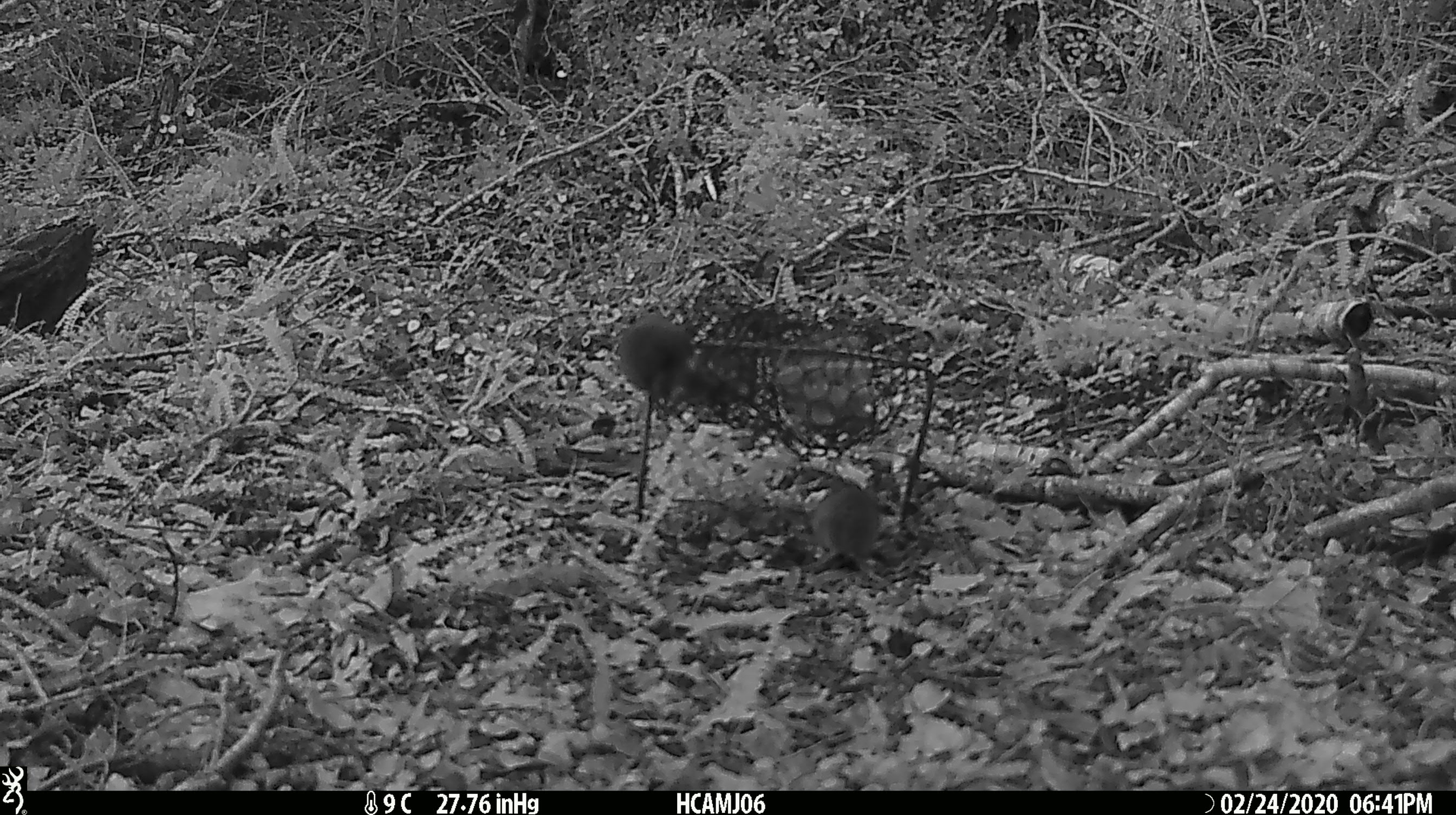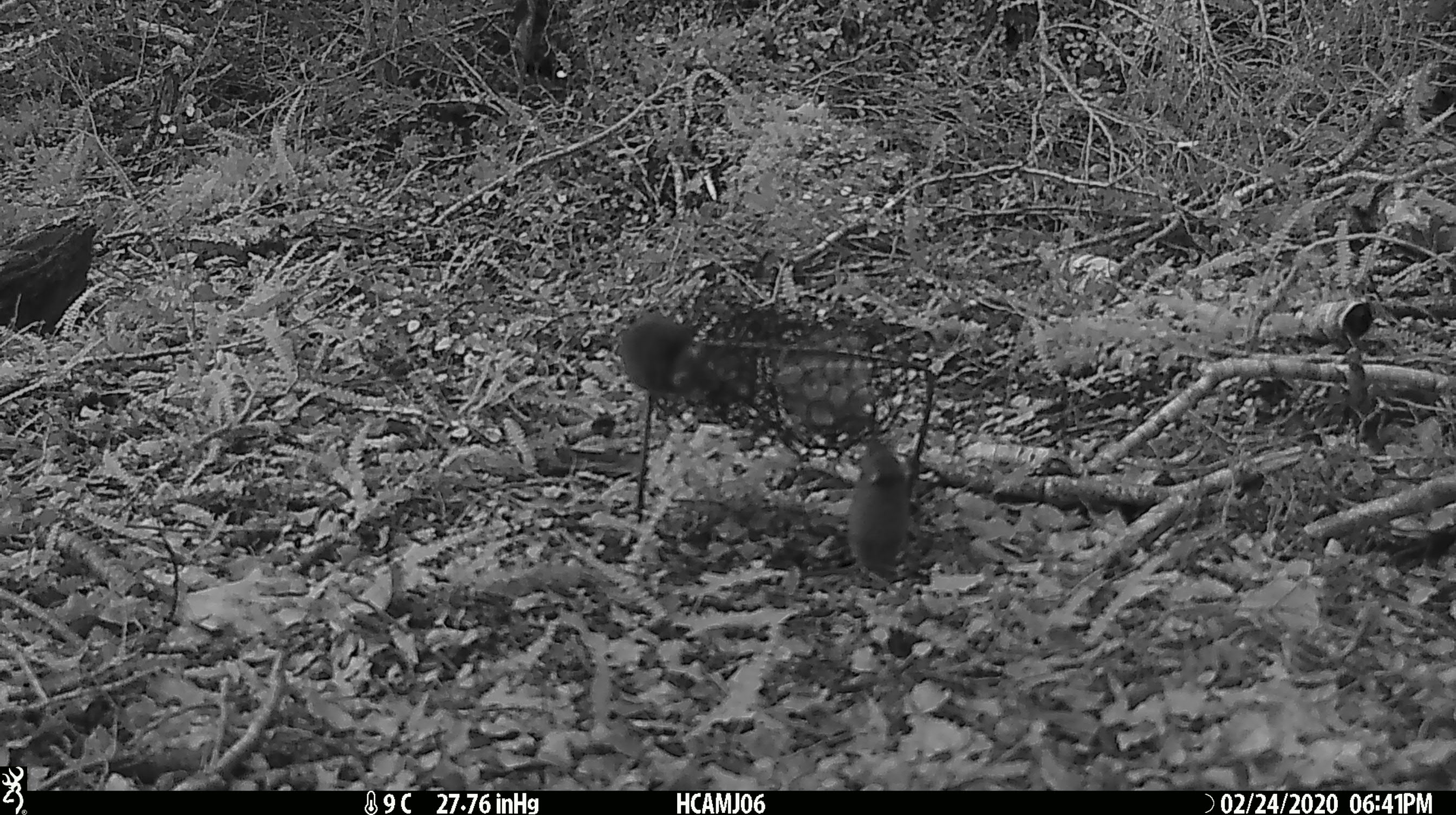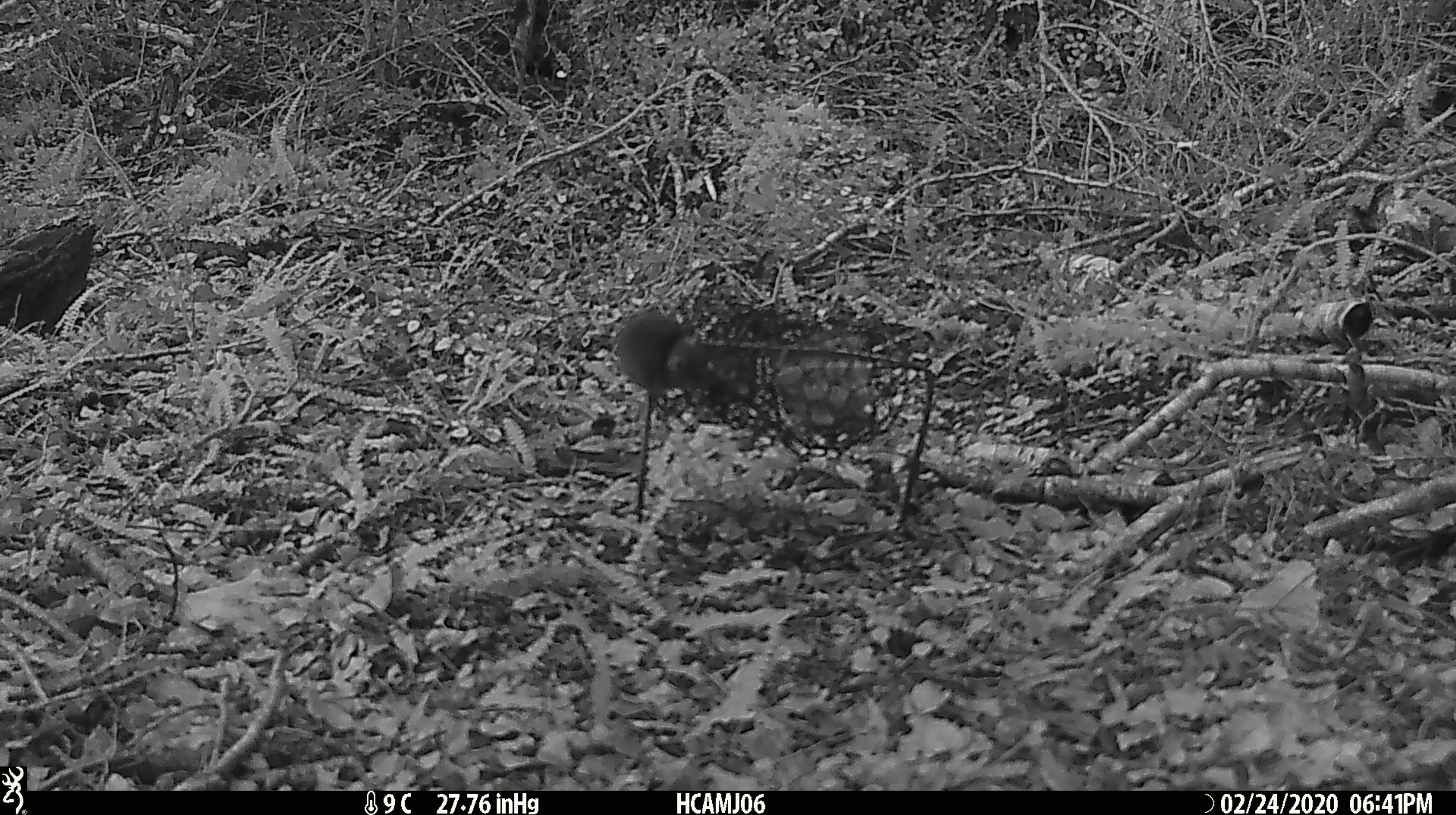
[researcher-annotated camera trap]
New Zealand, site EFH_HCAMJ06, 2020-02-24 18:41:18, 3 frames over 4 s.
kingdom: Animalia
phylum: Chordata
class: Mammalia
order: Rodentia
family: Muridae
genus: Mus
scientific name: Mus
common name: mouse